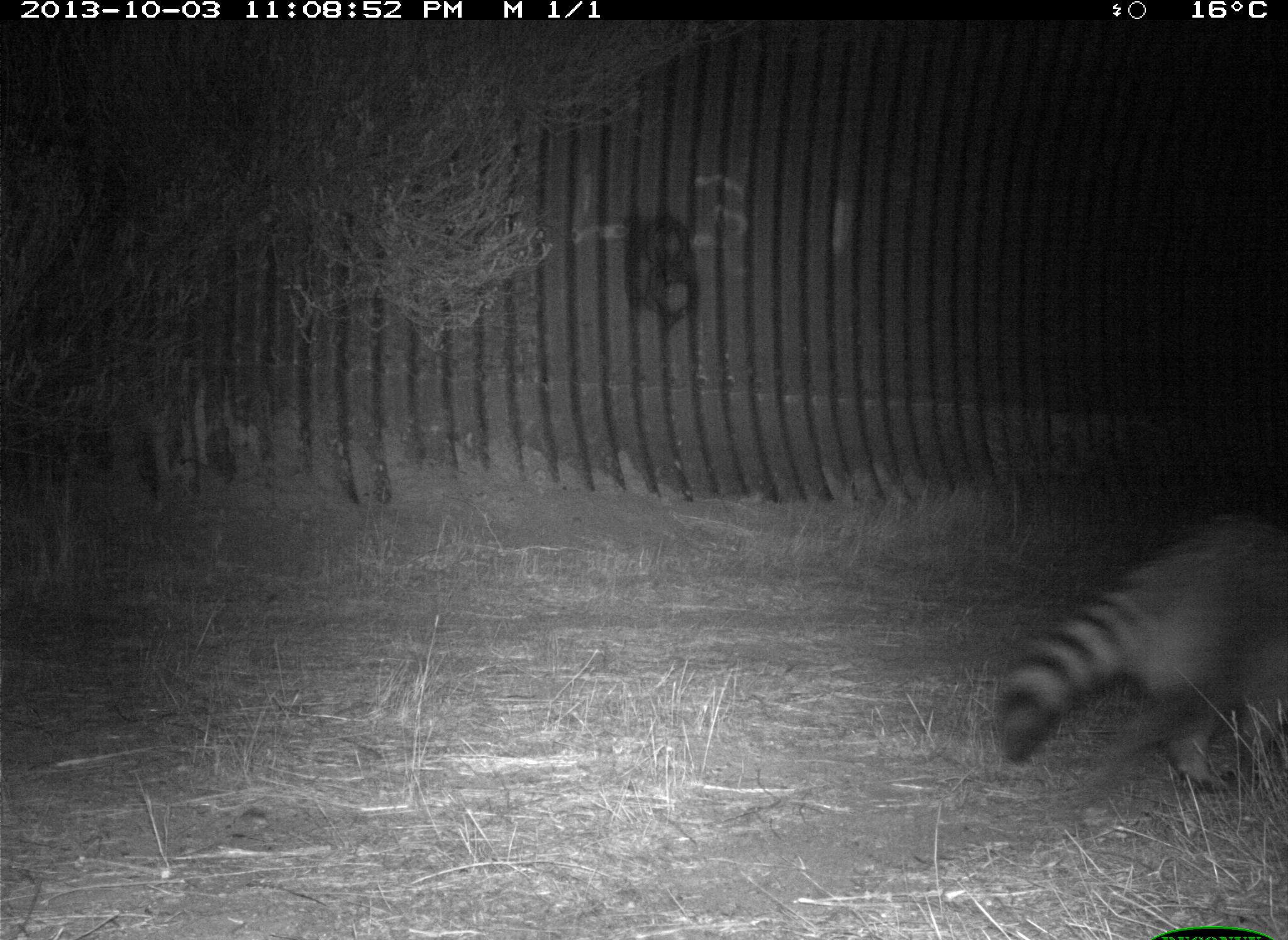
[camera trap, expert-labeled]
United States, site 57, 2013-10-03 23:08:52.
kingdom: Animalia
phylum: Chordata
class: Mammalia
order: Carnivora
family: Procyonidae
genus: Procyon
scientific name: Procyon lotor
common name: raccoon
Raccoon (Procyon lotor).